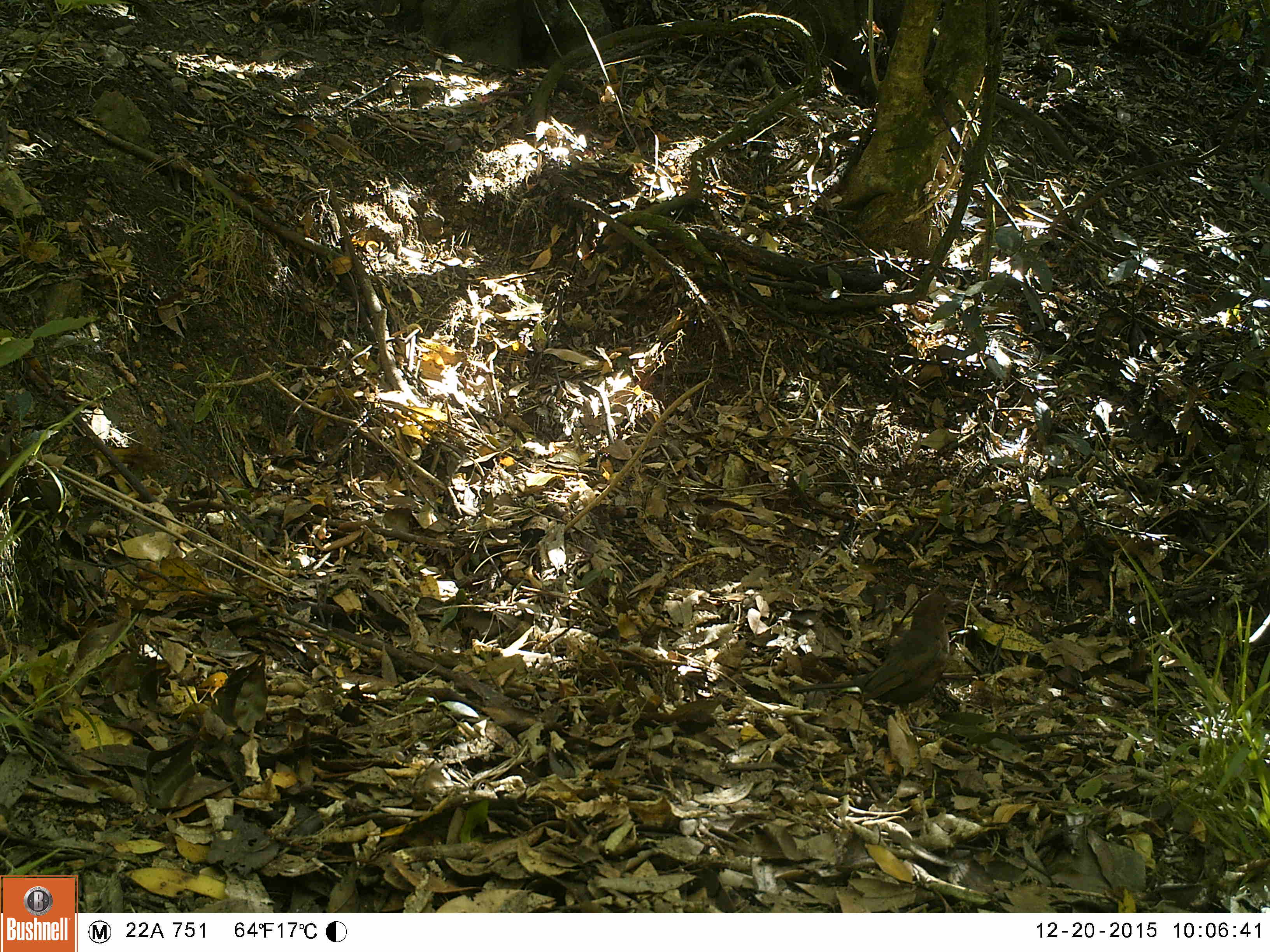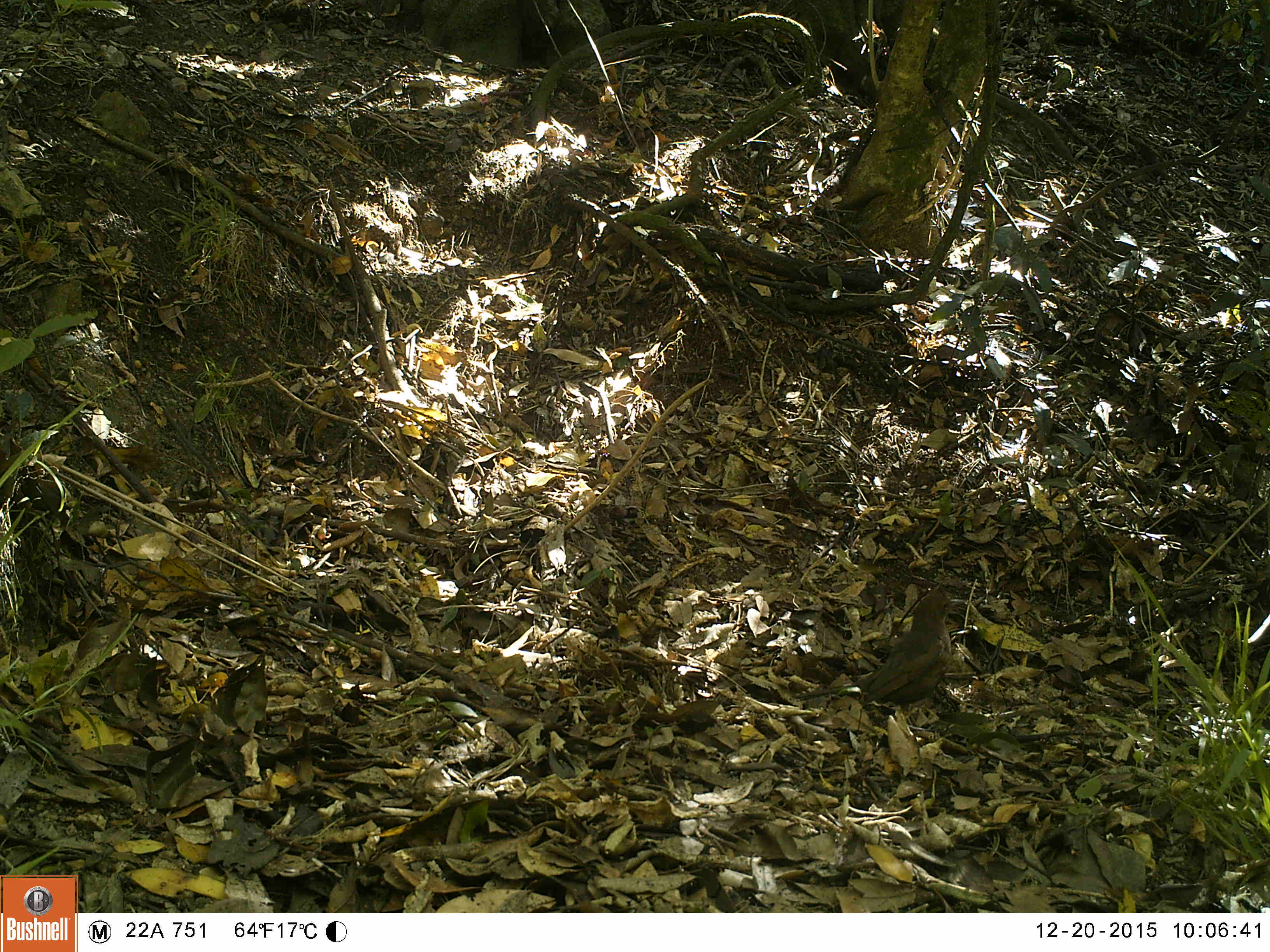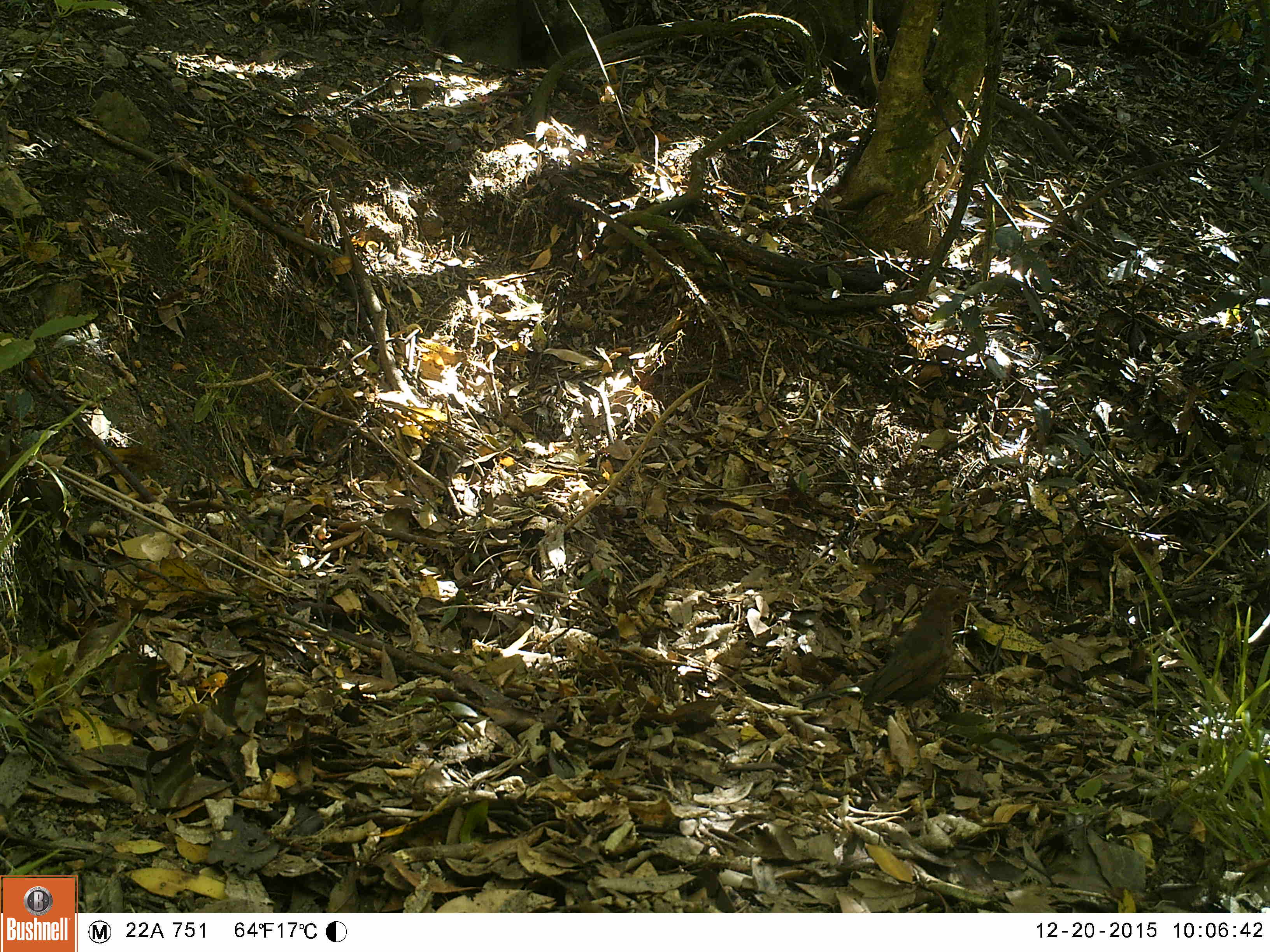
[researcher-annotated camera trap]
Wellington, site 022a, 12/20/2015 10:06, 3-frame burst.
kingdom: Animalia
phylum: Chordata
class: Aves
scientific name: Aves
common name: bird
Bird (Aves).